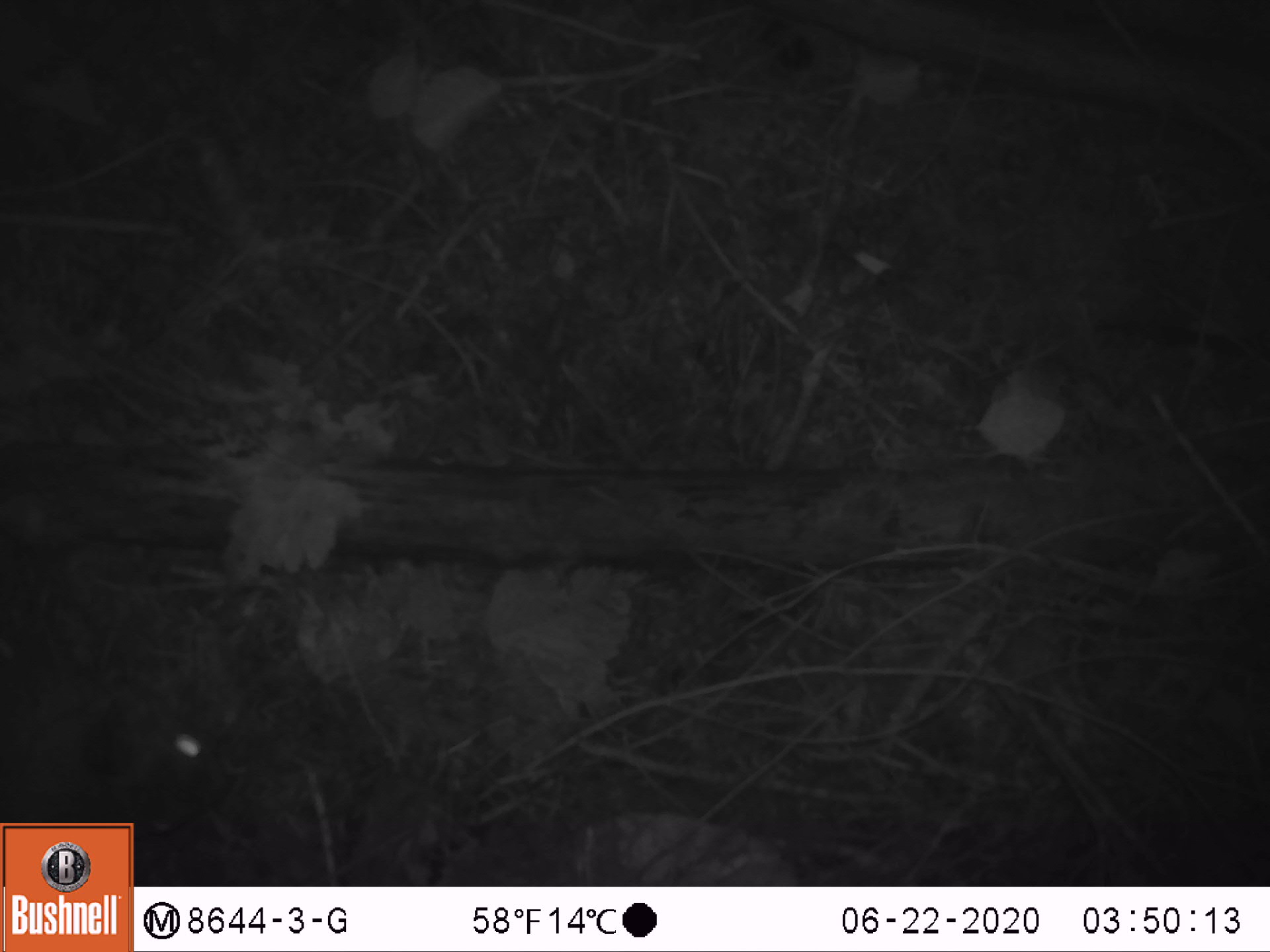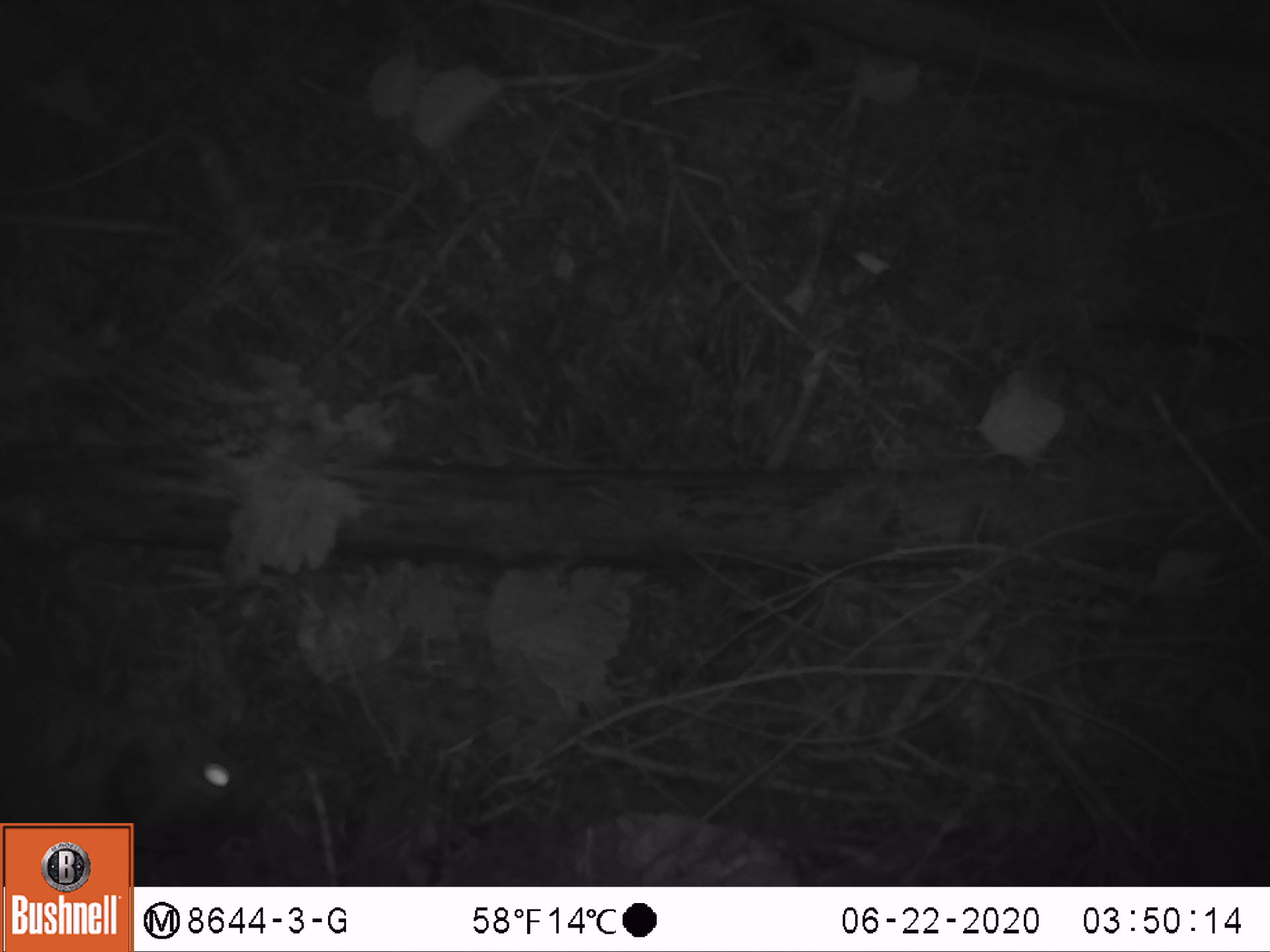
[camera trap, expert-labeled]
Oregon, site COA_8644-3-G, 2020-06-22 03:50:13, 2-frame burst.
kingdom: Animalia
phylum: Chordata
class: Mammalia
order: Lagomorpha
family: Leporidae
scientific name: Leporidae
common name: hares and rabbits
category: leporidae family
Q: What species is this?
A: Leporidae family (hares and rabbits) (Leporidae).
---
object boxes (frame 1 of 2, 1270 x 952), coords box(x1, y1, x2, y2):
leporidae family: box(3, 675, 239, 818)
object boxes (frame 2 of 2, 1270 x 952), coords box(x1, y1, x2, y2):
leporidae family: box(5, 684, 264, 818)